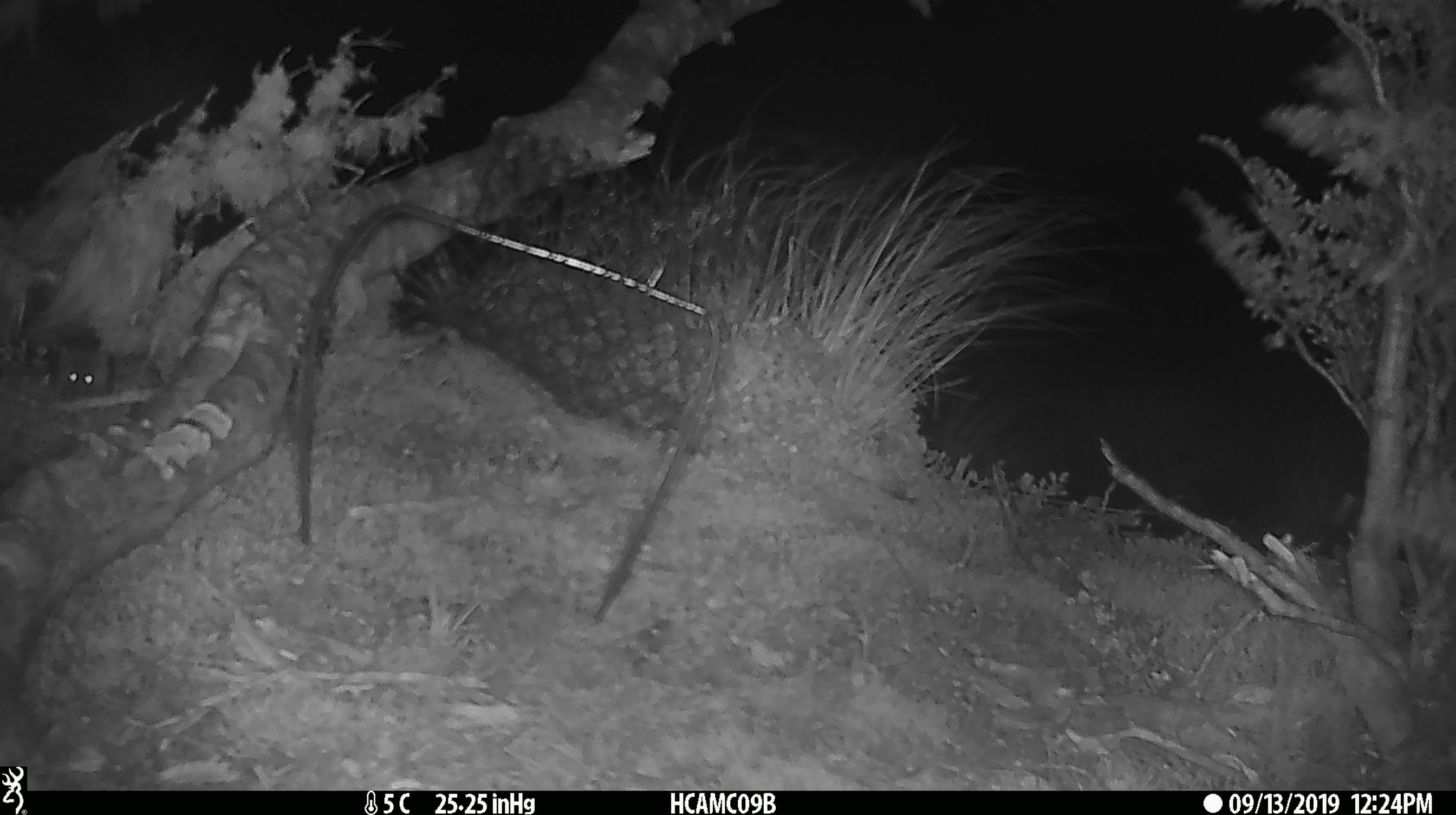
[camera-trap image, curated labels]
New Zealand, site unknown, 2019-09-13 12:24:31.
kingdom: Animalia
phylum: Chordata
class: Mammalia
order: Rodentia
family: Muridae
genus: Mus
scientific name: Mus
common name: mouse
Mouse (Mus).